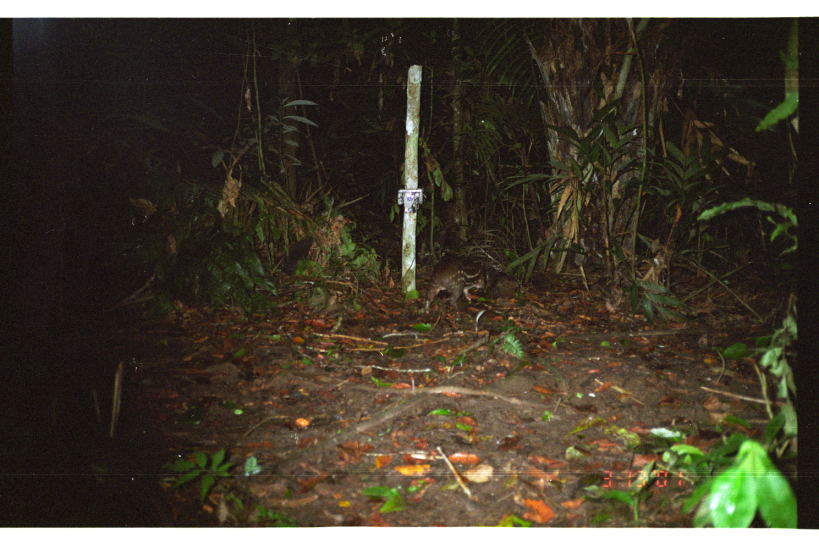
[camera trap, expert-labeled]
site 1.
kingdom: Animalia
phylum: Chordata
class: Mammalia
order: Rodentia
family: Cuniculidae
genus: Cuniculus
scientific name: Cuniculus paca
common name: spotted paca